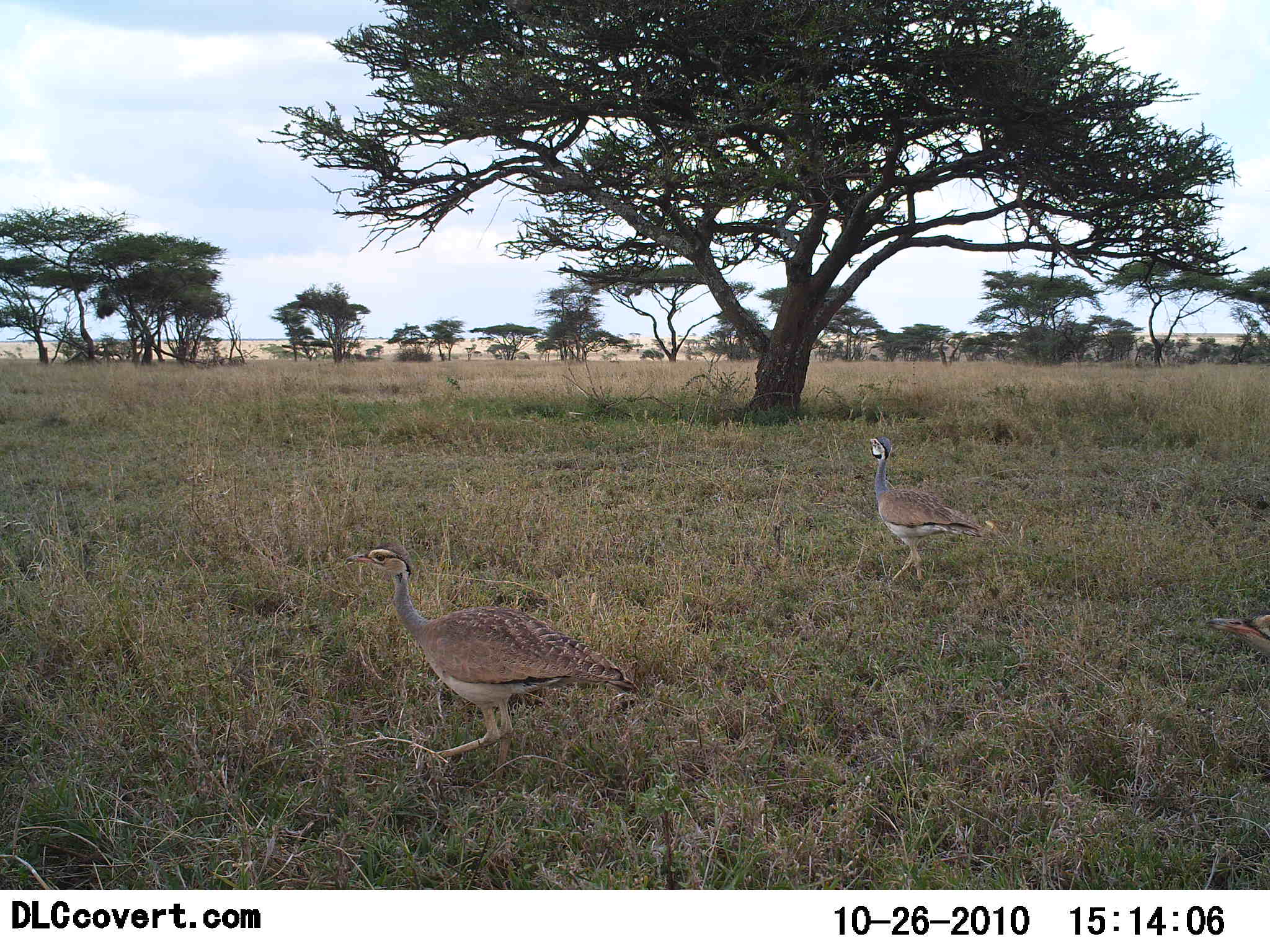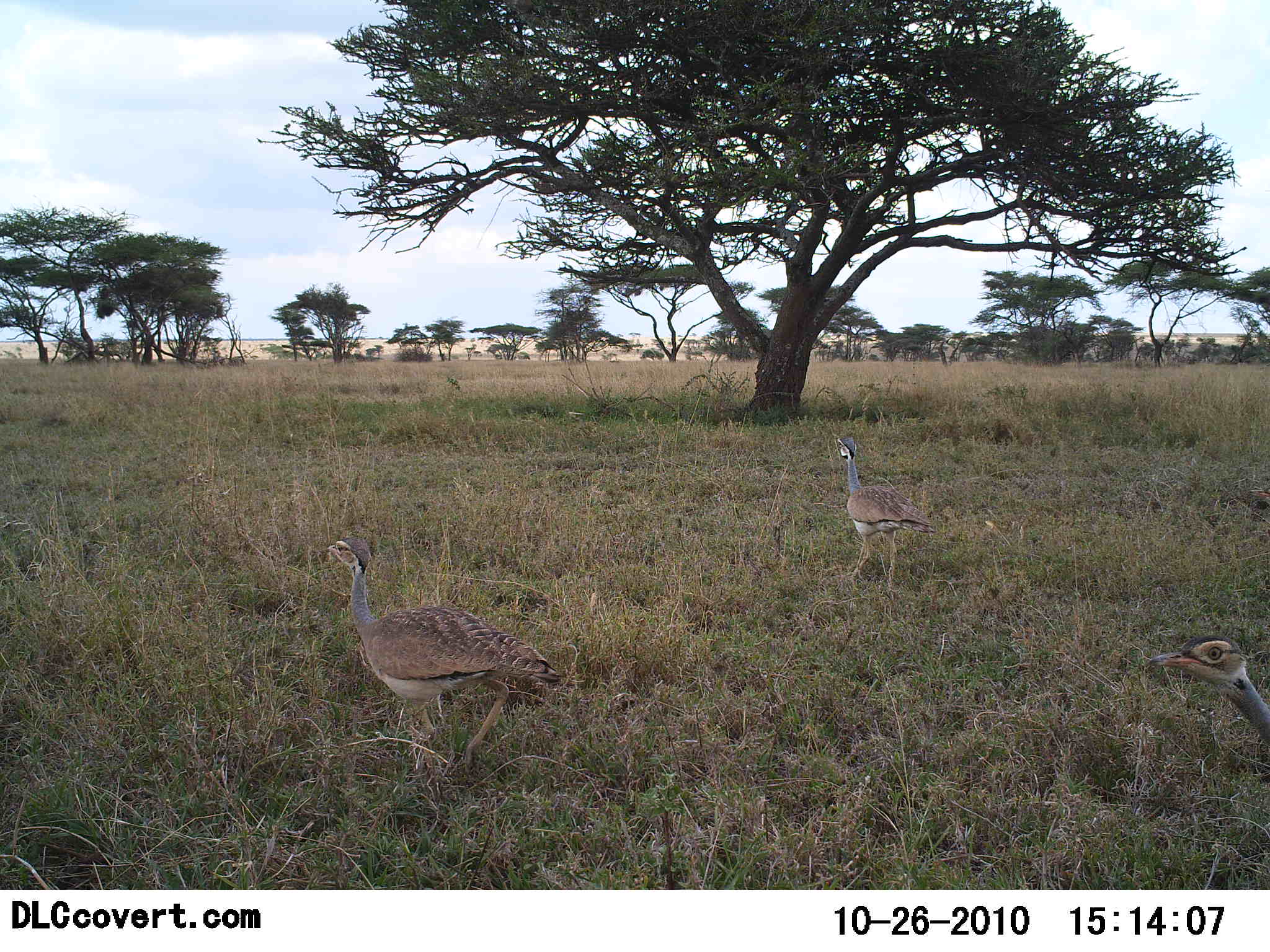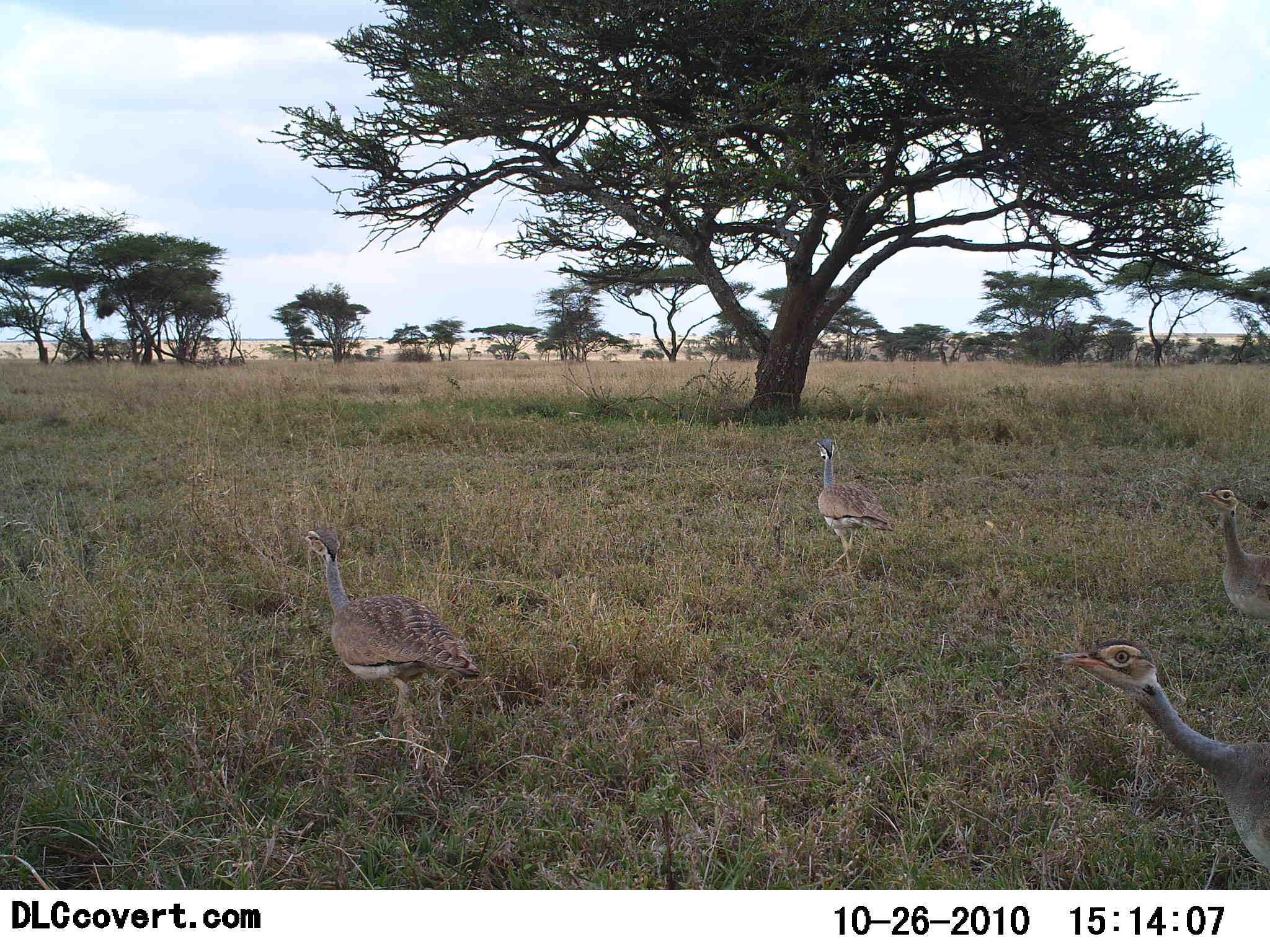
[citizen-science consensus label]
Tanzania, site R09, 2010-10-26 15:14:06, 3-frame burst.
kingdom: Animalia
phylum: Chordata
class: Aves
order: Otidiformes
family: Otididae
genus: Ardeotis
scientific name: Ardeotis kori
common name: kori bustard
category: koribustard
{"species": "koribustard (kori bustard) (Ardeotis kori)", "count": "4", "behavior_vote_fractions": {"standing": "7%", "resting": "0%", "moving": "93%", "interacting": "0%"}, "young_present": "7%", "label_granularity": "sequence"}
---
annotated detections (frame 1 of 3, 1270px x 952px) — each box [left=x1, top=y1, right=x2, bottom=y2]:
animal: [left=340, top=534, right=643, bottom=788]; [left=858, top=429, right=1002, bottom=593]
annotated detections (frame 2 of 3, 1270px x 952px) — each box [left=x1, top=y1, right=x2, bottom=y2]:
animal: [left=321, top=529, right=569, bottom=782]; [left=826, top=431, right=940, bottom=596]; [left=1140, top=628, right=1270, bottom=750]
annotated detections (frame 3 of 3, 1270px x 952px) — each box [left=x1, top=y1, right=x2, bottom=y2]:
animal: [left=1048, top=632, right=1269, bottom=873]; [left=301, top=523, right=487, bottom=771]; [left=810, top=433, right=898, bottom=583]; [left=1196, top=485, right=1270, bottom=628]